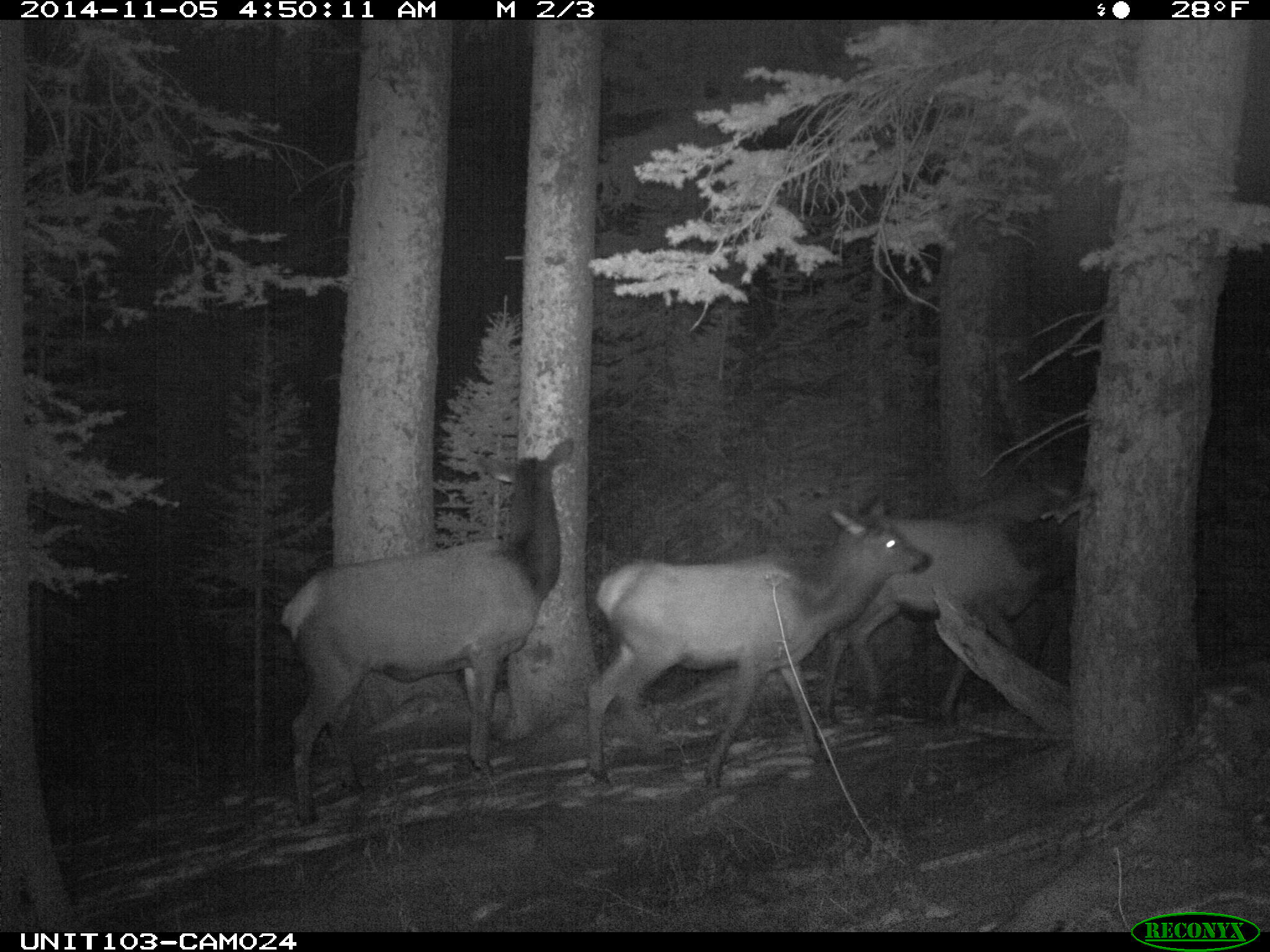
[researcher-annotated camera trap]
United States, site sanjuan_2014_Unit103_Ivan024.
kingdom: Animalia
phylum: Chordata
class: Mammalia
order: Artiodactyla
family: Cervidae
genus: Cervus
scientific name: Cervus elaphus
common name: red deer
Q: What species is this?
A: Cervus elaphus (red deer).